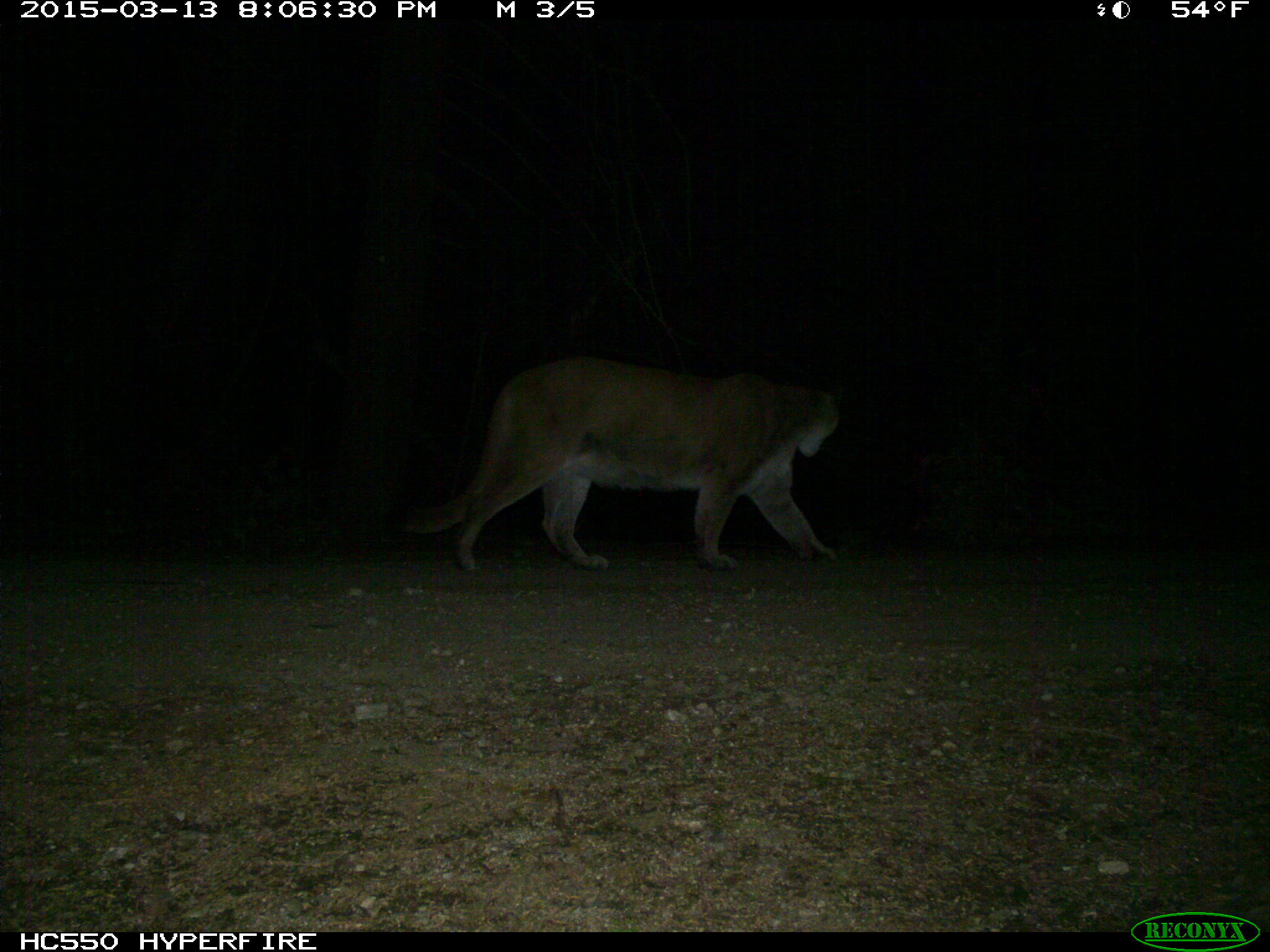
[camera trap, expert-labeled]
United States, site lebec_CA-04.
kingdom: Animalia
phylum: Chordata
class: Mammalia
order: Carnivora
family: Felidae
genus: Puma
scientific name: Puma concolor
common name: mountain lion